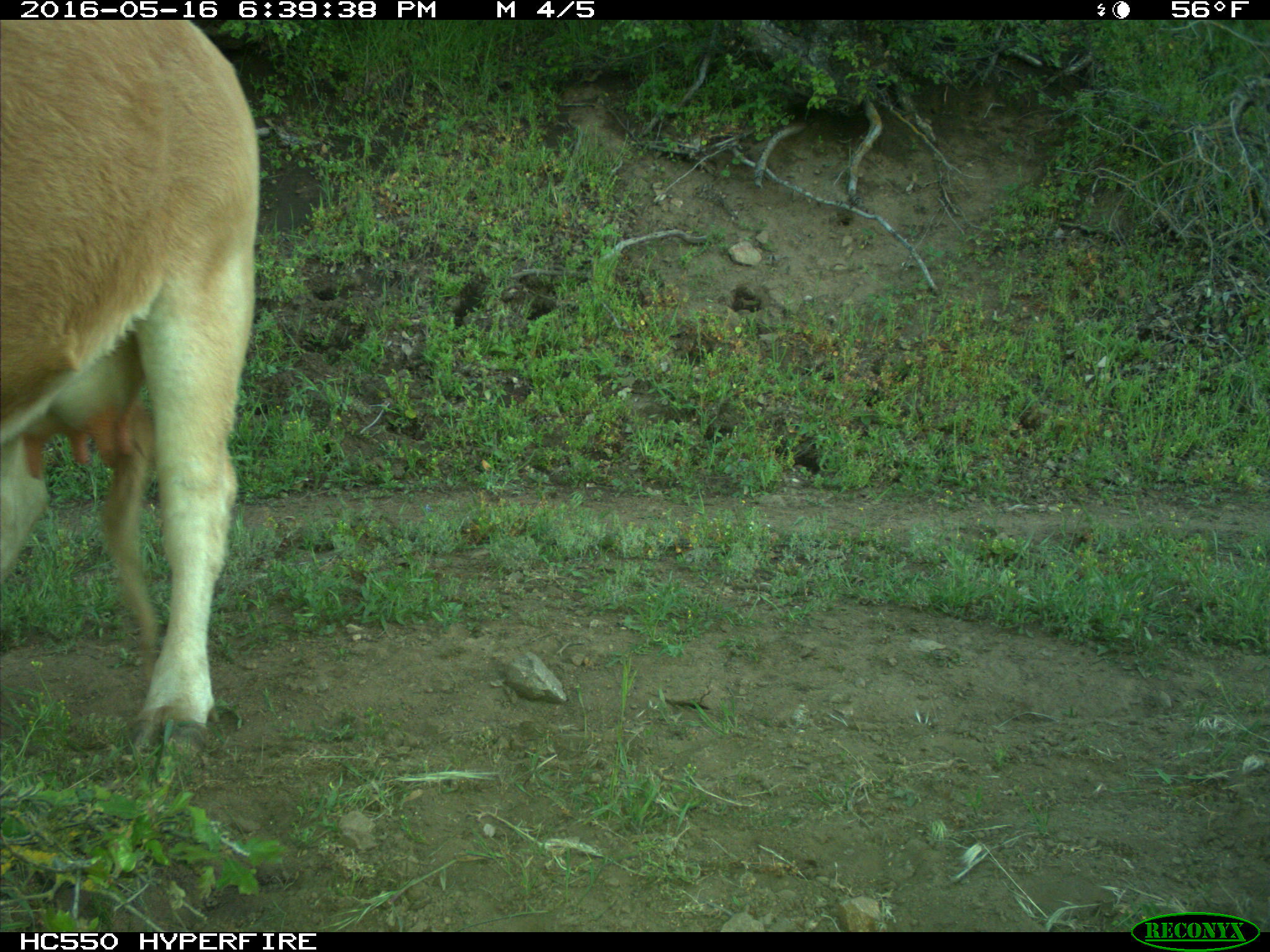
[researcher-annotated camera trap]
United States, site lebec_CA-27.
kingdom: Animalia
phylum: Chordata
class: Mammalia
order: Artiodactyla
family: Bovidae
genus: Bos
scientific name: Bos taurus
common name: domestic cow